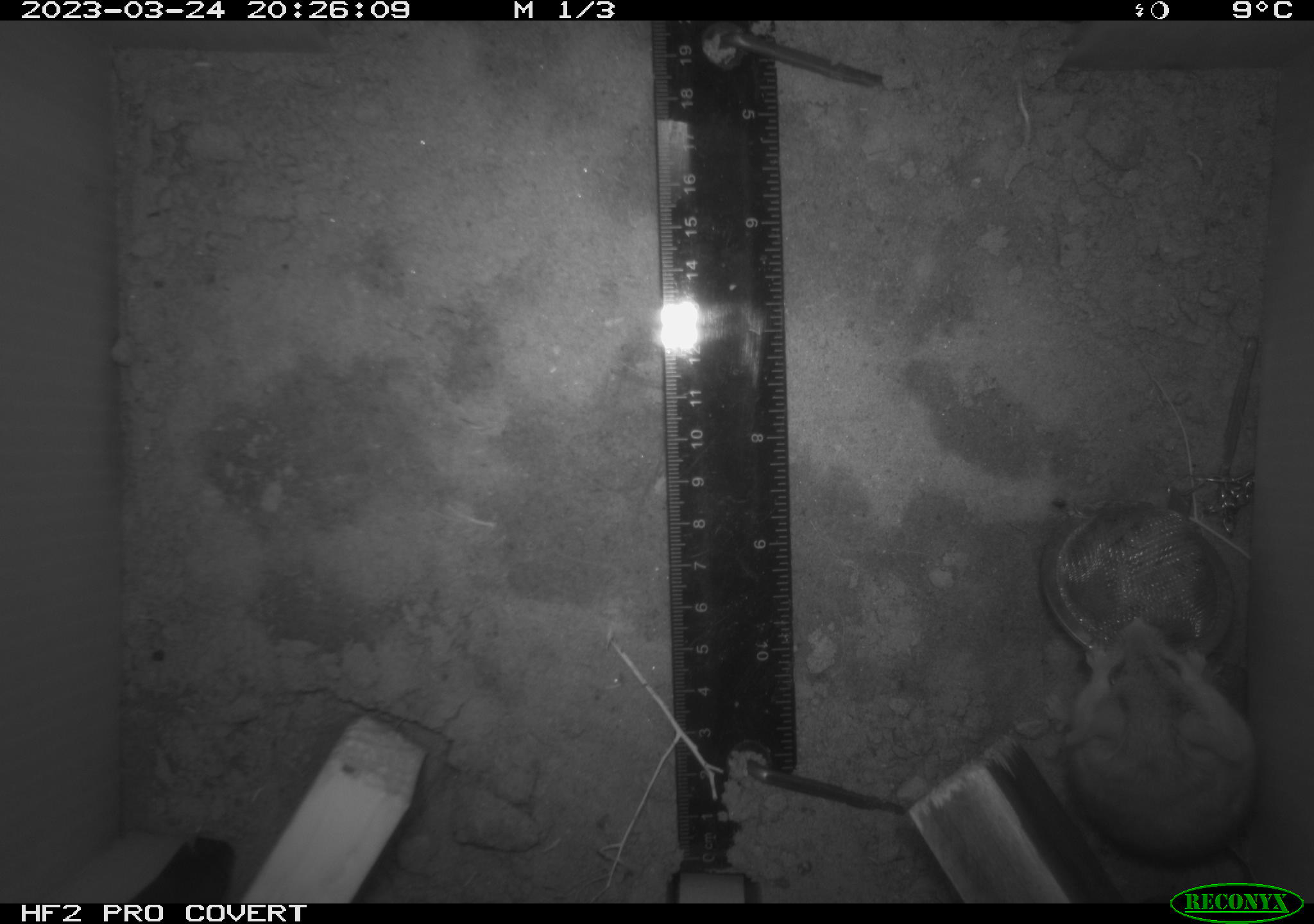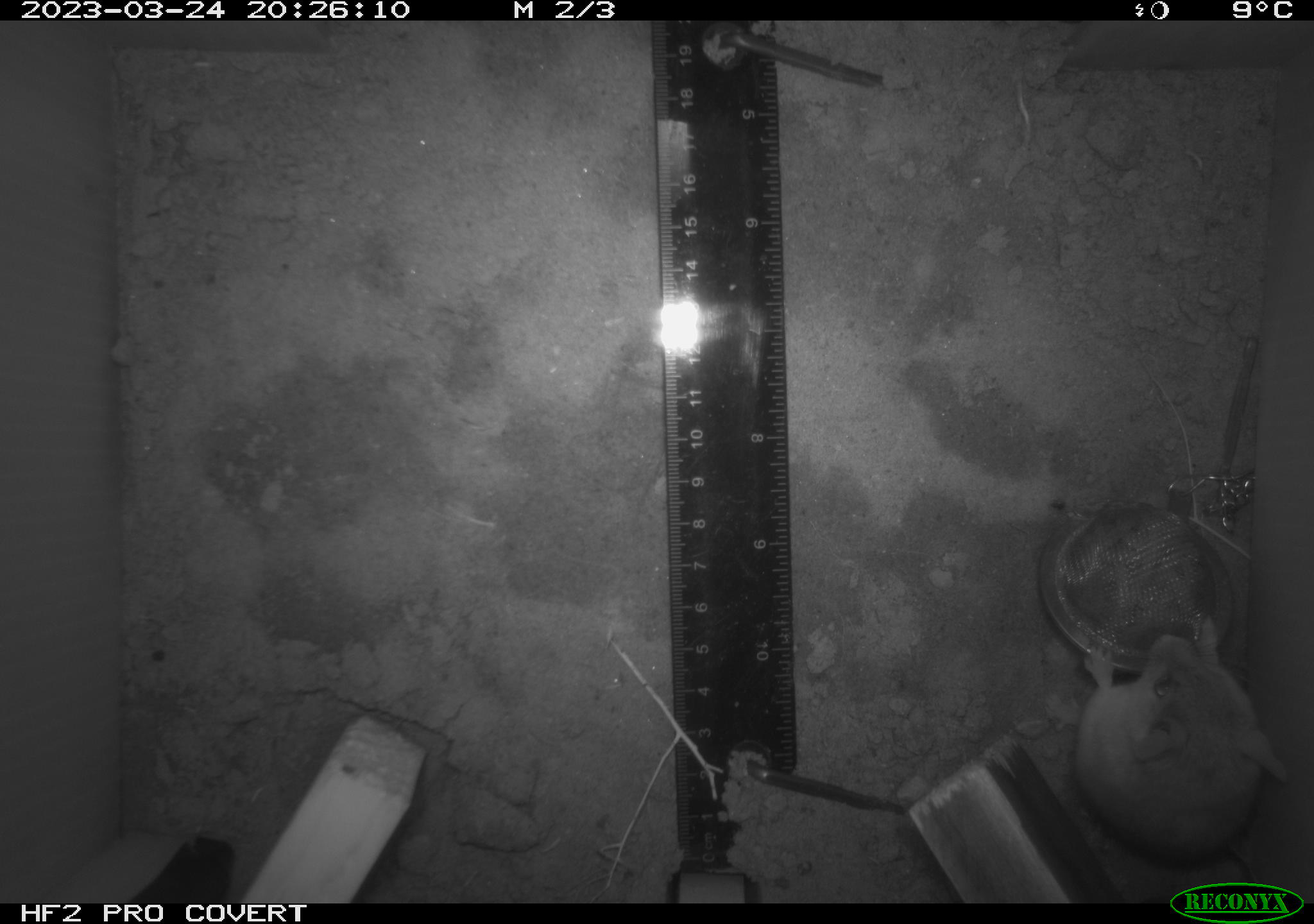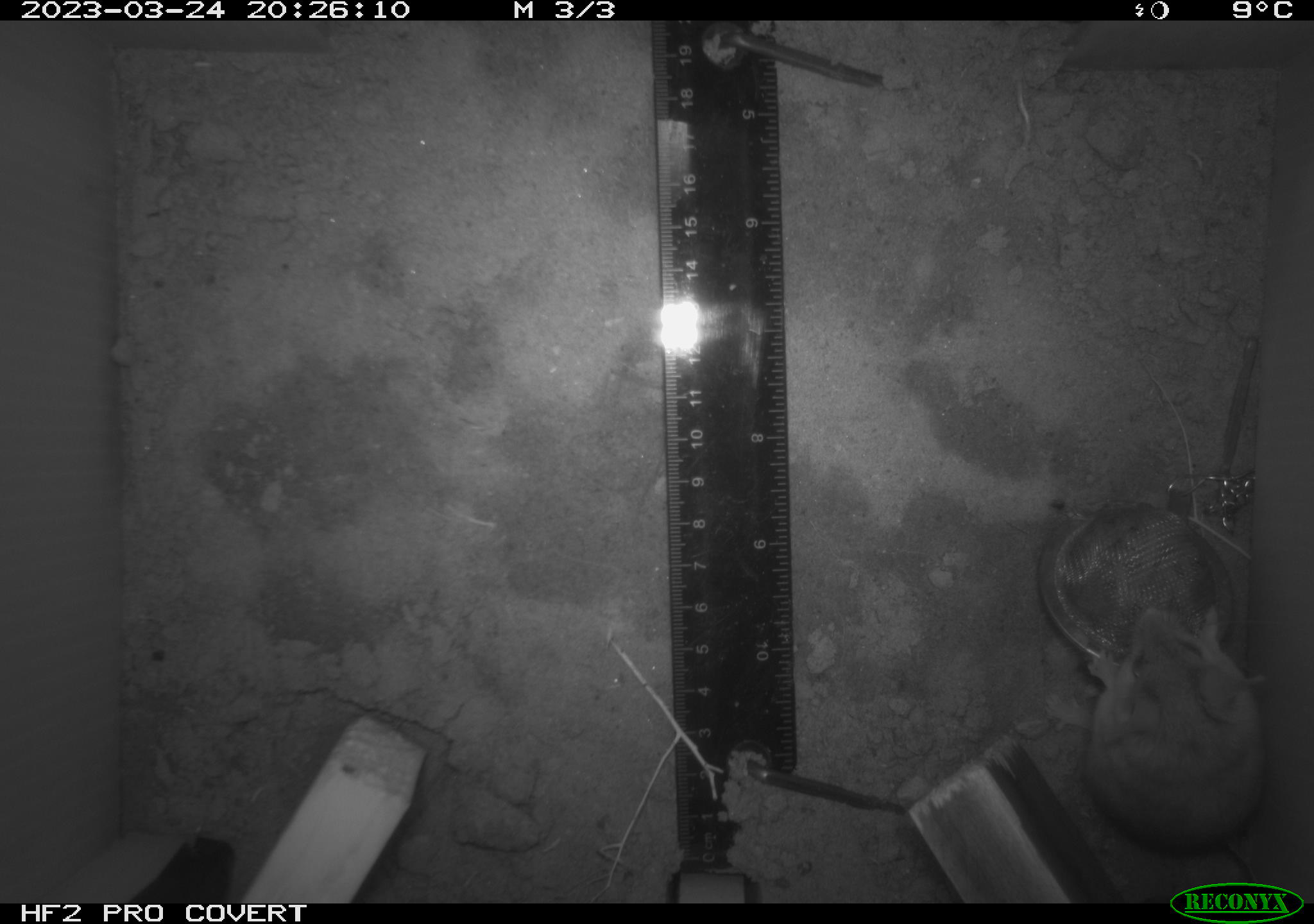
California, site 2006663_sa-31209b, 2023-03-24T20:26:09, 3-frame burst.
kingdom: Animalia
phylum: Chordata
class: Mammalia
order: Rodentia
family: Cricetidae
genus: Peromyscus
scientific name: Peromyscus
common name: deer mice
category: peromyscus species